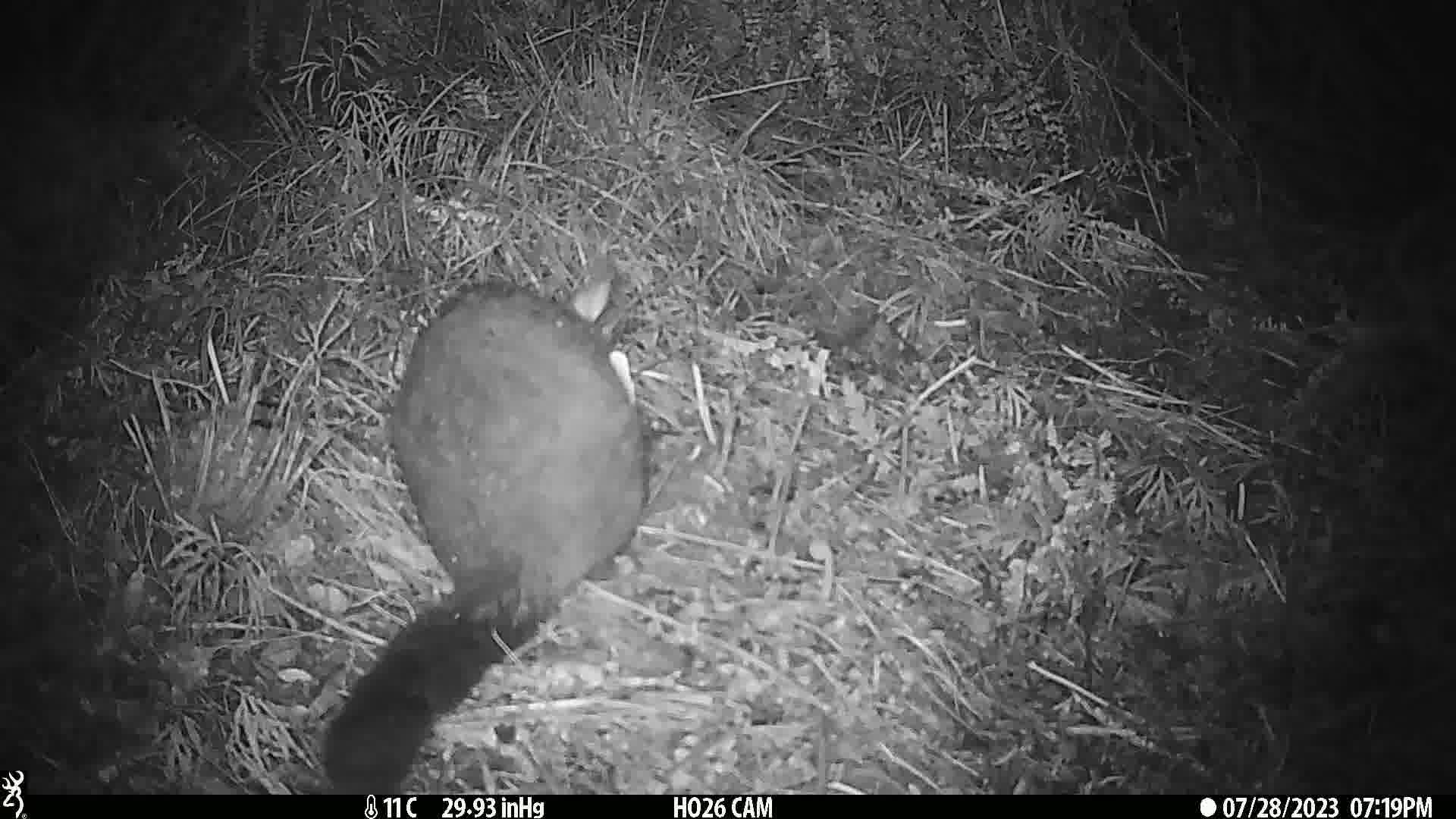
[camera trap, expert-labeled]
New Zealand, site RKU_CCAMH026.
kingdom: Animalia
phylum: Chordata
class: Mammalia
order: Diprotodontia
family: Phalangeridae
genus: Trichosurus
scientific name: Trichosurus vulpecula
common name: common brushtail possum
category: possum